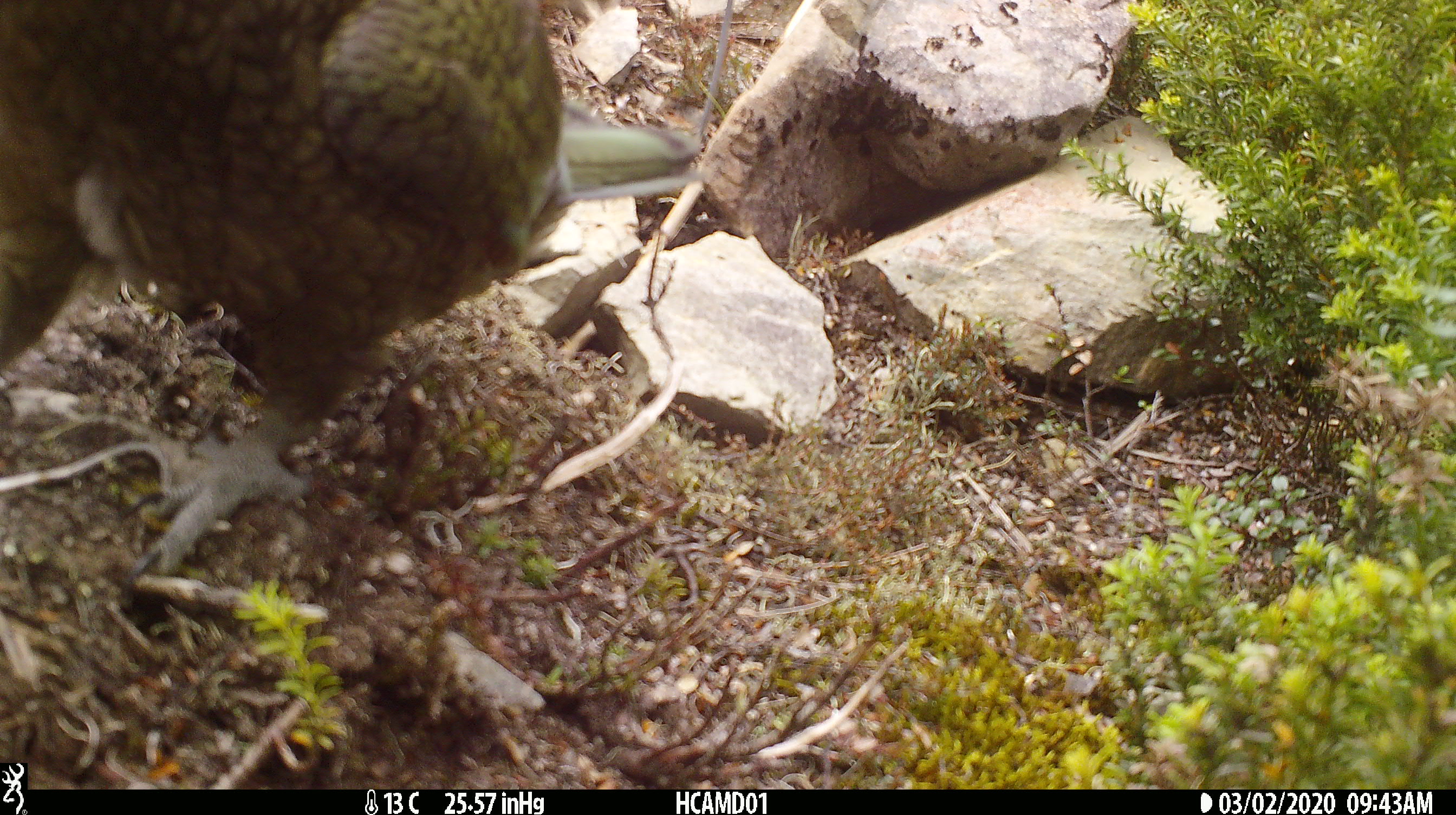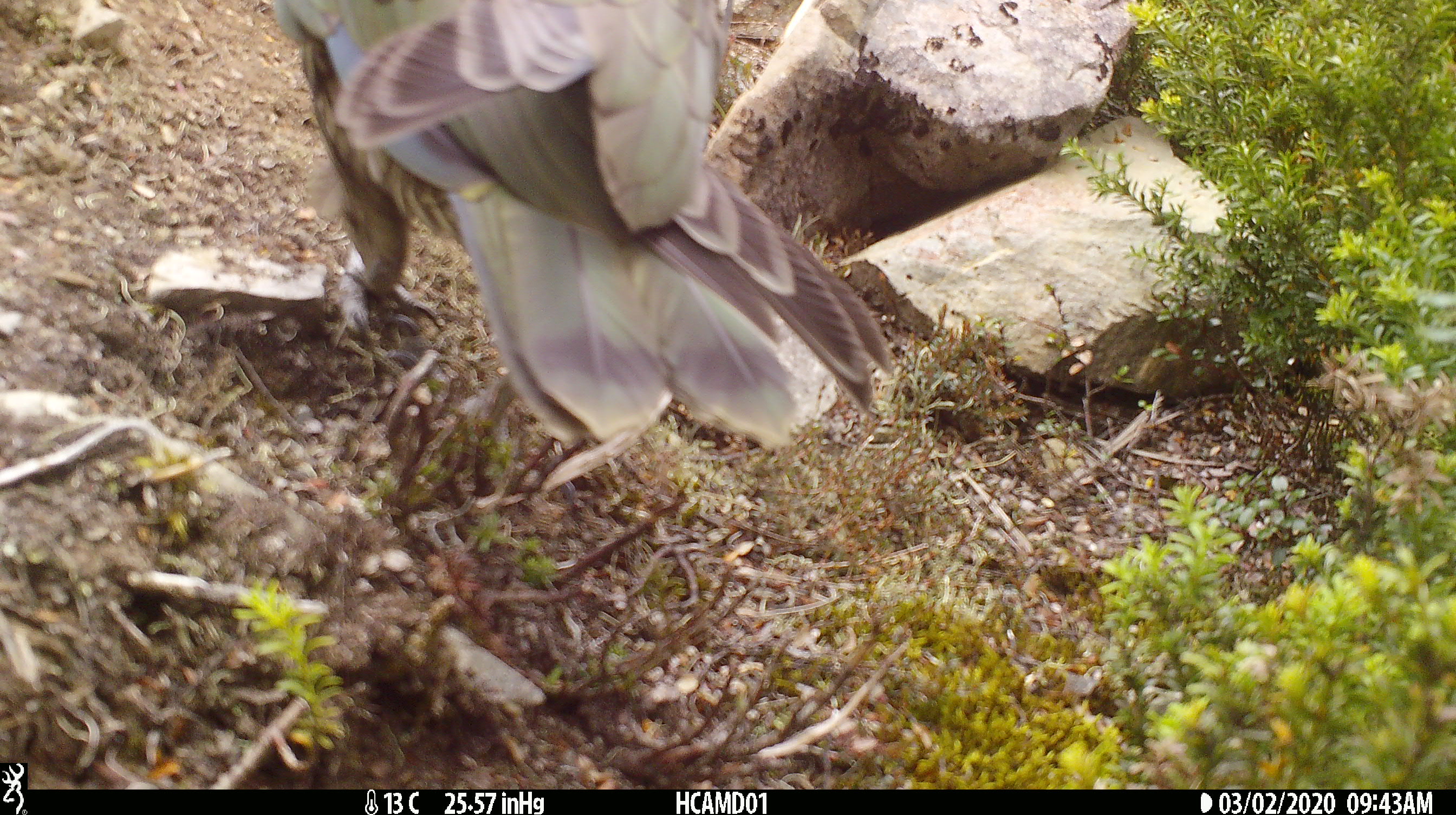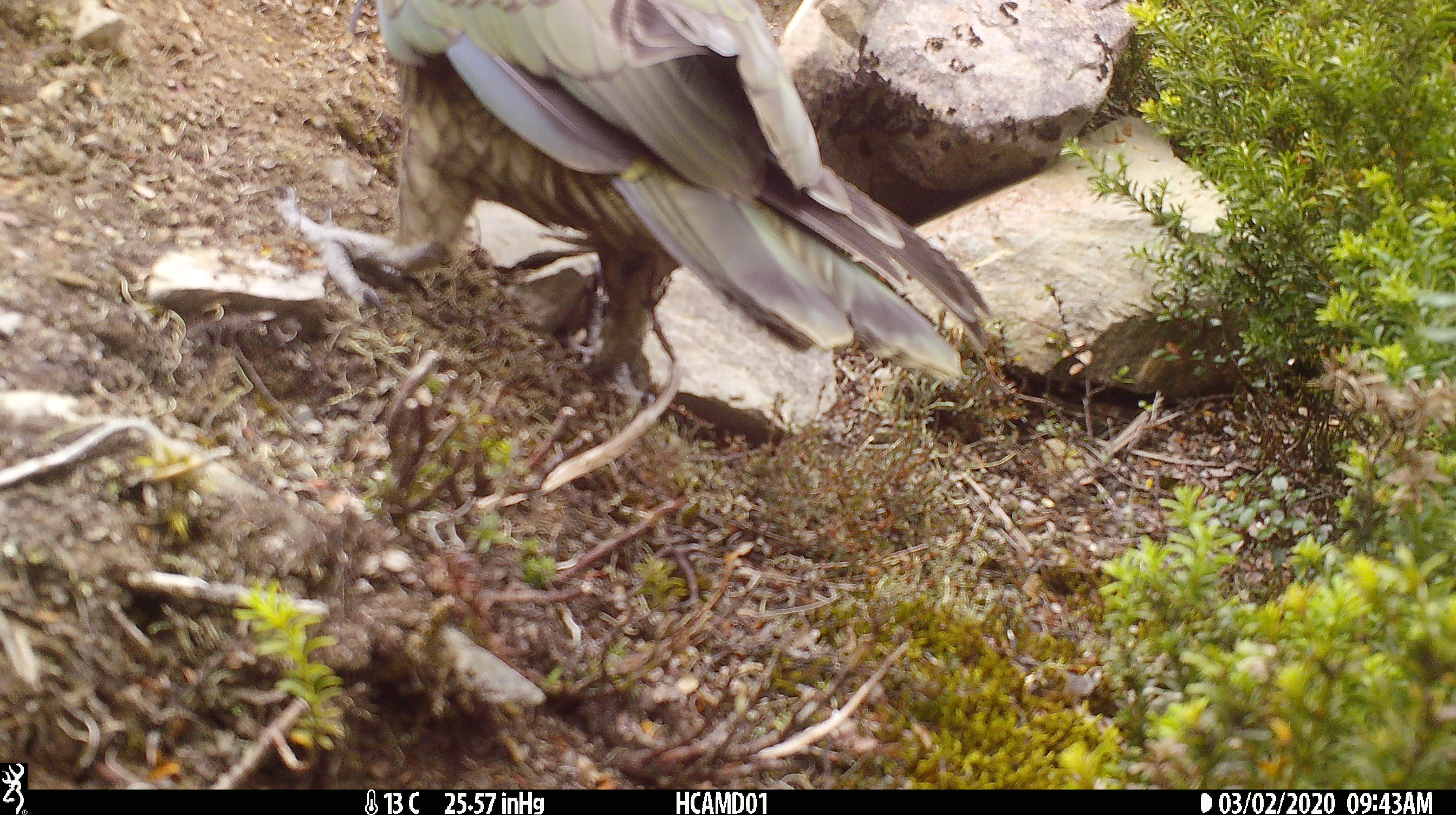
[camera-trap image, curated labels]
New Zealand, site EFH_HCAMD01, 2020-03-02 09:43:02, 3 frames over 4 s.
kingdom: Animalia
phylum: Chordata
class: Aves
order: Psittaciformes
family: Strigopidae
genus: Nestor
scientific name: Nestor notabilis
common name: kea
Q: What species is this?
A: Kea (Nestor notabilis).